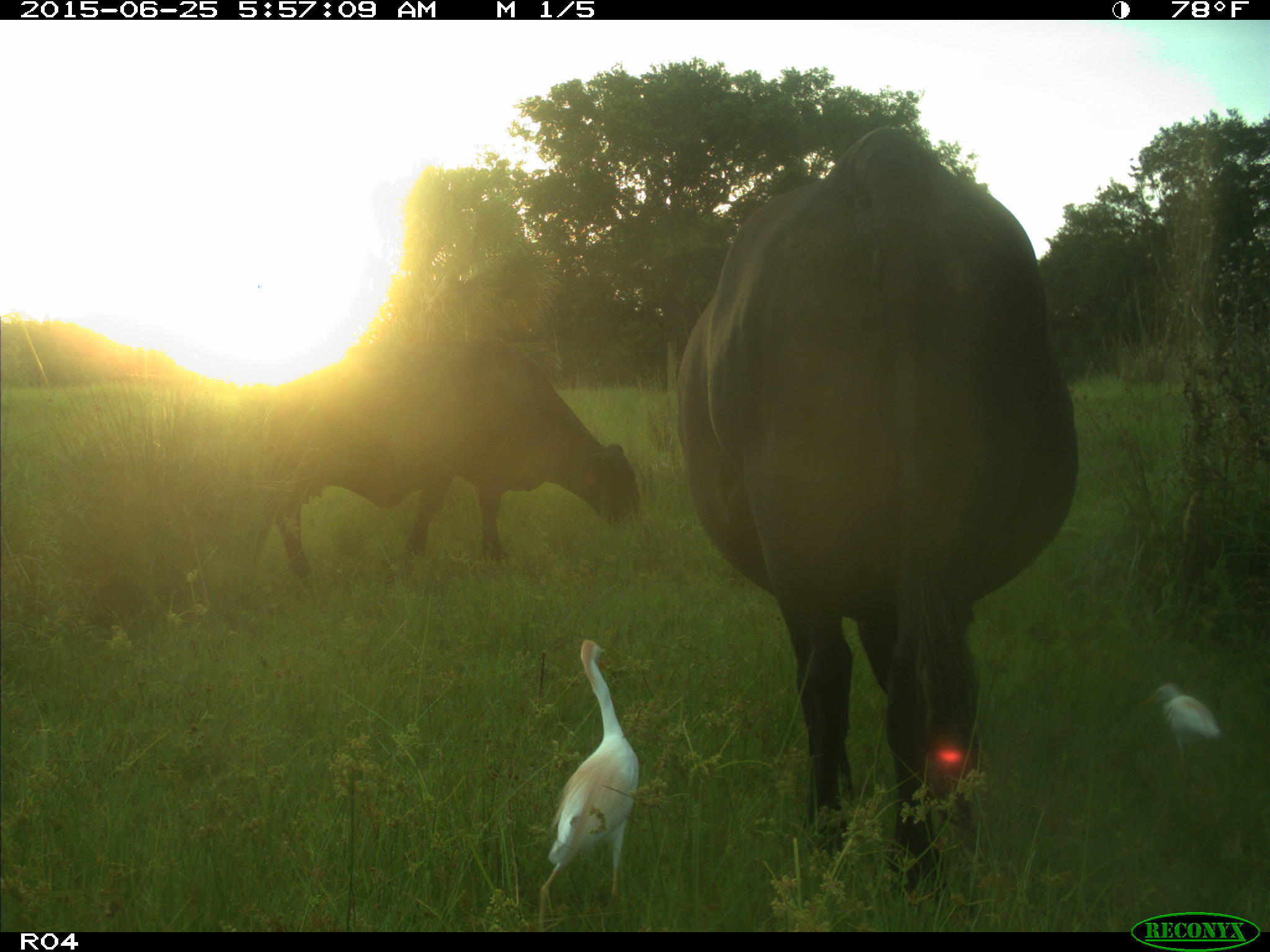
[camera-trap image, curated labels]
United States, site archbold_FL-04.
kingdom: Animalia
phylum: Chordata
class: Mammalia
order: Artiodactyla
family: Bovidae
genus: Bos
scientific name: Bos taurus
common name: domestic cow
Bos taurus (domestic cow).